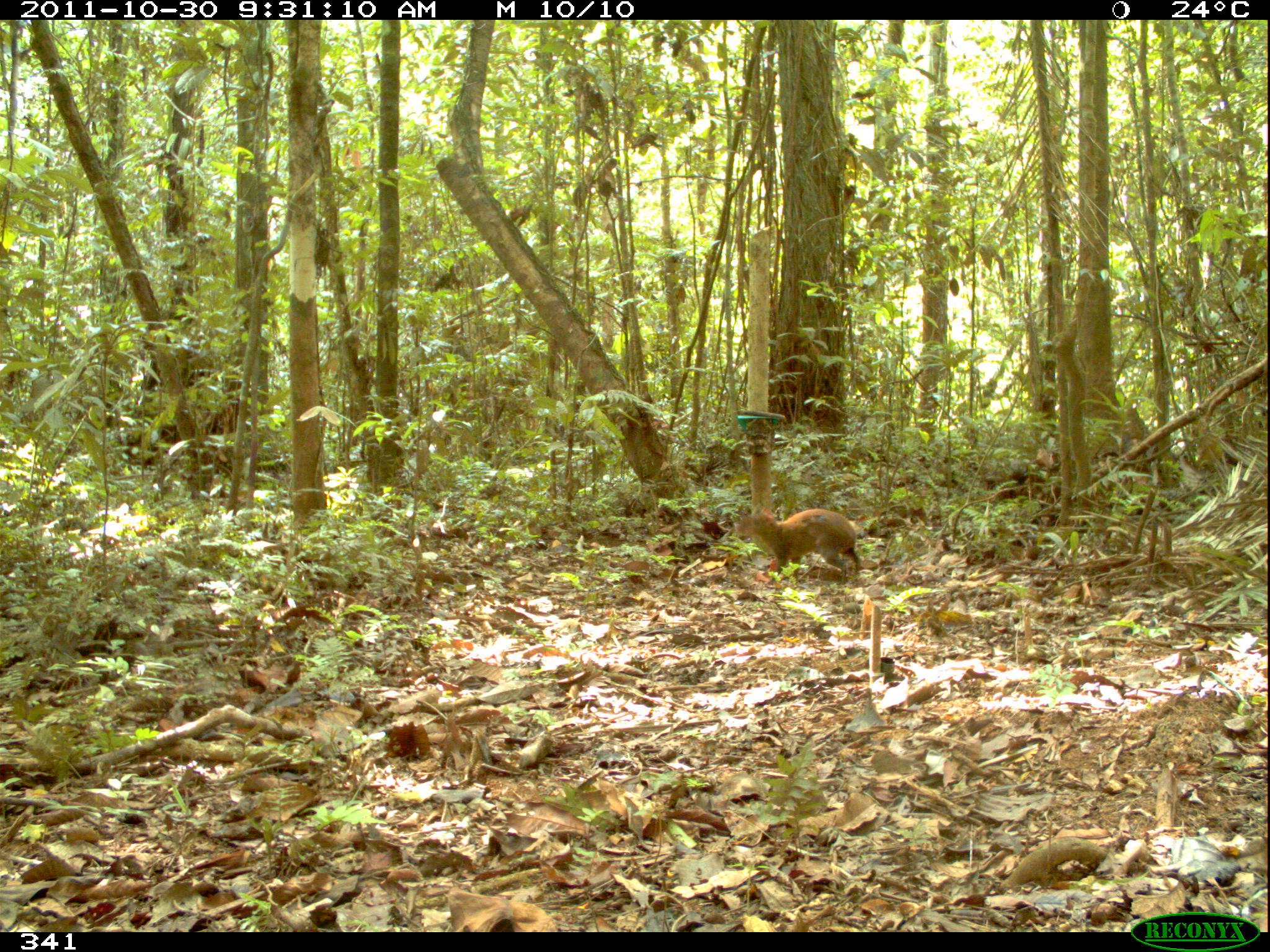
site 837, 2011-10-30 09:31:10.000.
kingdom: Animalia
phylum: Chordata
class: Mammalia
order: Rodentia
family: Dasyproctidae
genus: Dasyprocta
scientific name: Dasyprocta punctata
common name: central american agouti